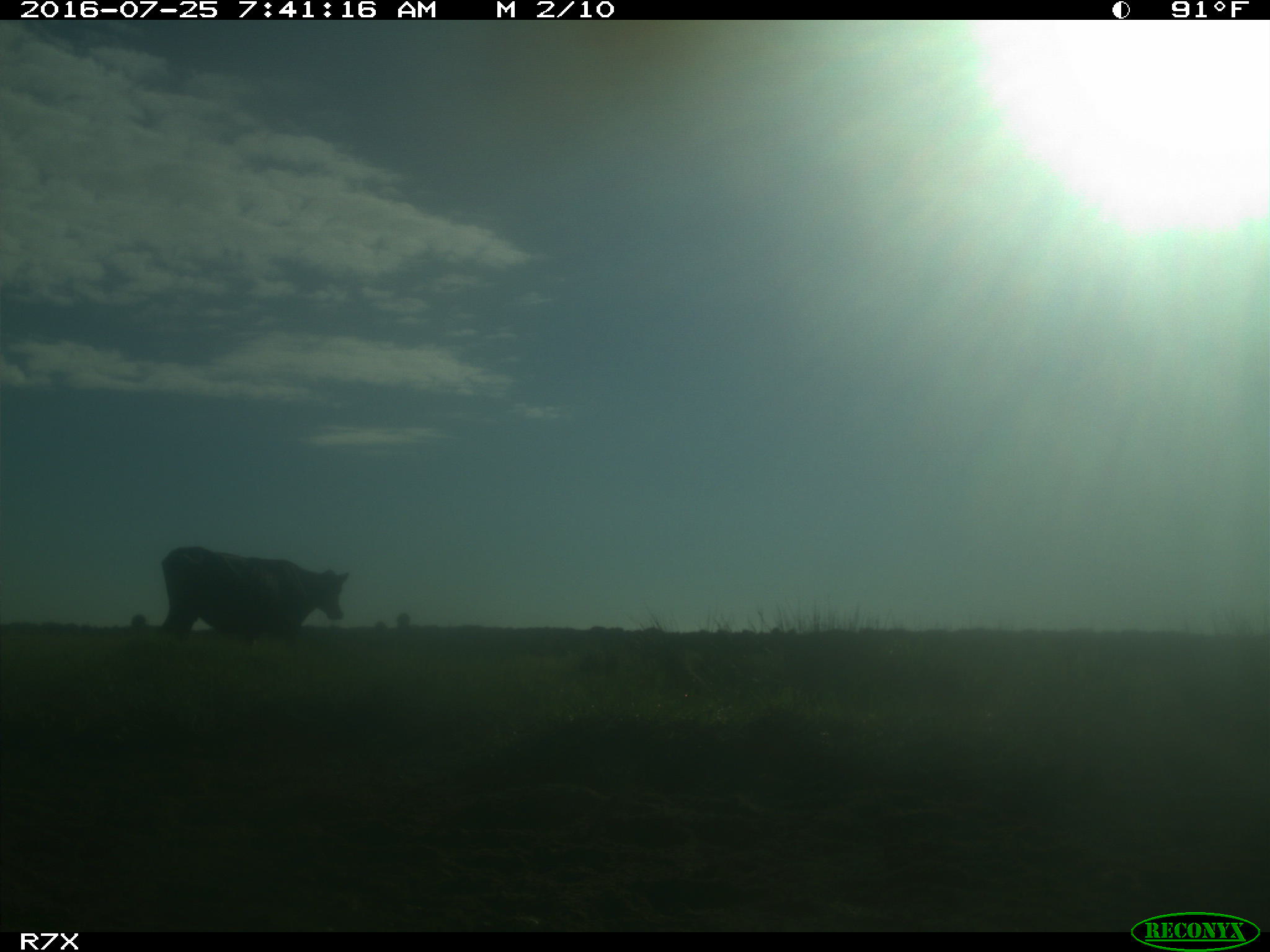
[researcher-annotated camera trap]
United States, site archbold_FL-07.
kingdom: Animalia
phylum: Chordata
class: Mammalia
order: Artiodactyla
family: Bovidae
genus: Bos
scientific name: Bos taurus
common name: domestic cow